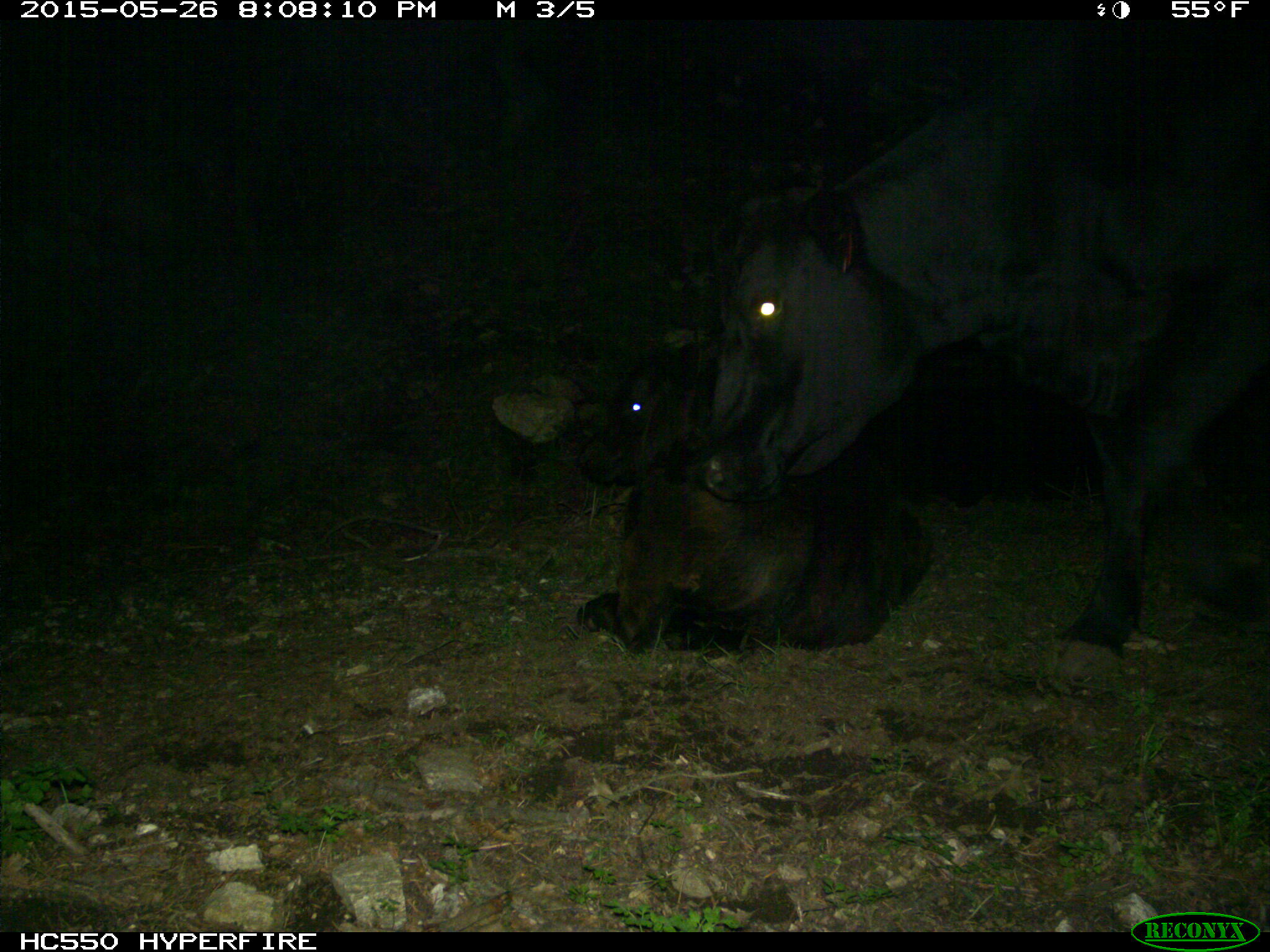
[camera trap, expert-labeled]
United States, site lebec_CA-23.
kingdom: Animalia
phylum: Chordata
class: Mammalia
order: Artiodactyla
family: Bovidae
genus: Bos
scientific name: Bos taurus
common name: domestic cow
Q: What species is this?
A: Bos taurus (domestic cow).